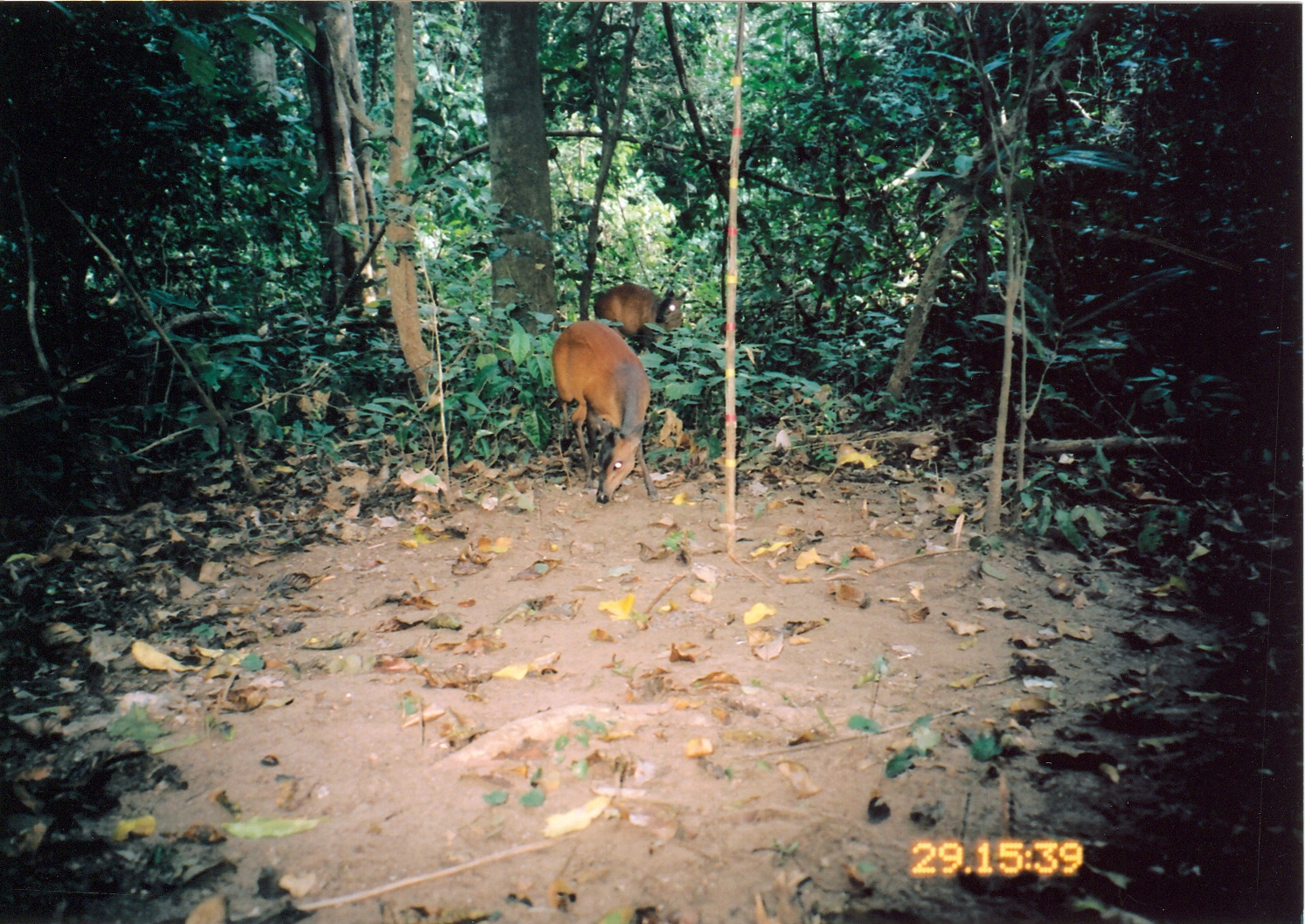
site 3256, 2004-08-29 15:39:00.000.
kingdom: Animalia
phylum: Chordata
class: Mammalia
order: Artiodactyla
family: Bovidae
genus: Cephalophus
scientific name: Cephalophus harveyi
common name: harvey's duiker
Cephalophus harveyi (harvey's duiker), count 2.